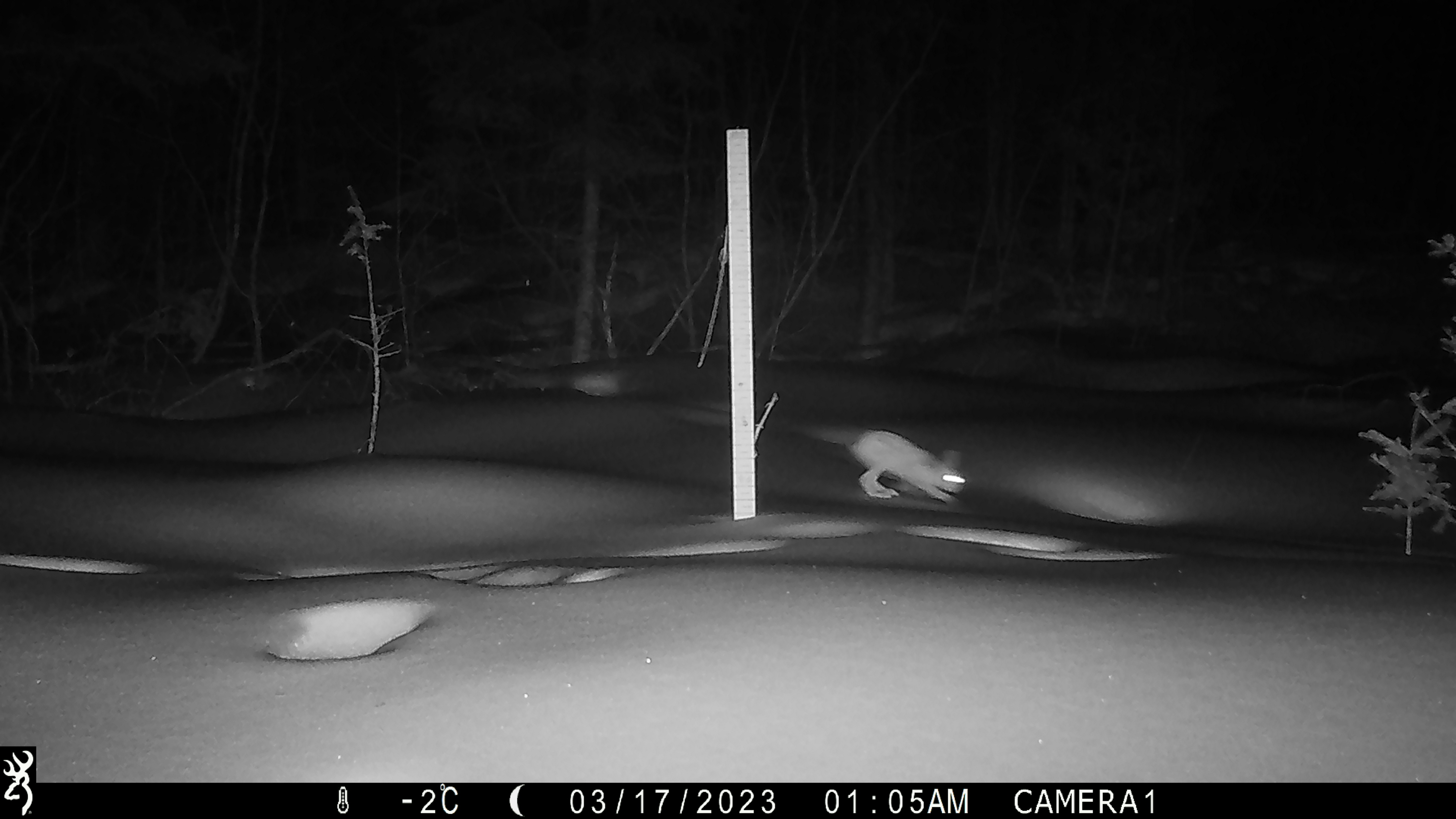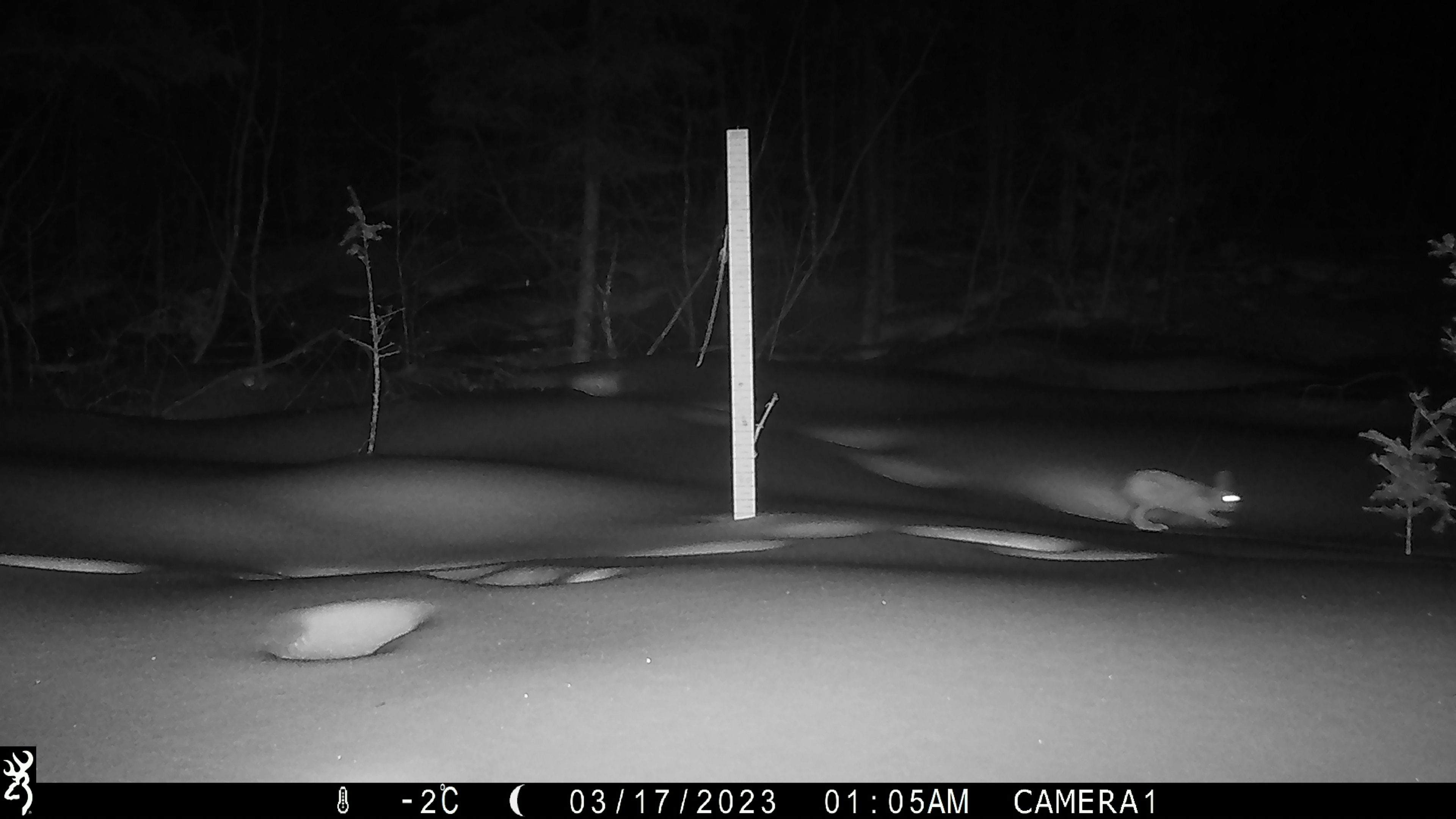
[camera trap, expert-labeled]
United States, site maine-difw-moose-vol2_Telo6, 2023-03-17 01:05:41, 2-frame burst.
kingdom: Animalia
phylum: Chordata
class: Mammalia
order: Lagomorpha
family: Leporidae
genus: Lepus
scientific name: Lepus americanus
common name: snowshoe hare